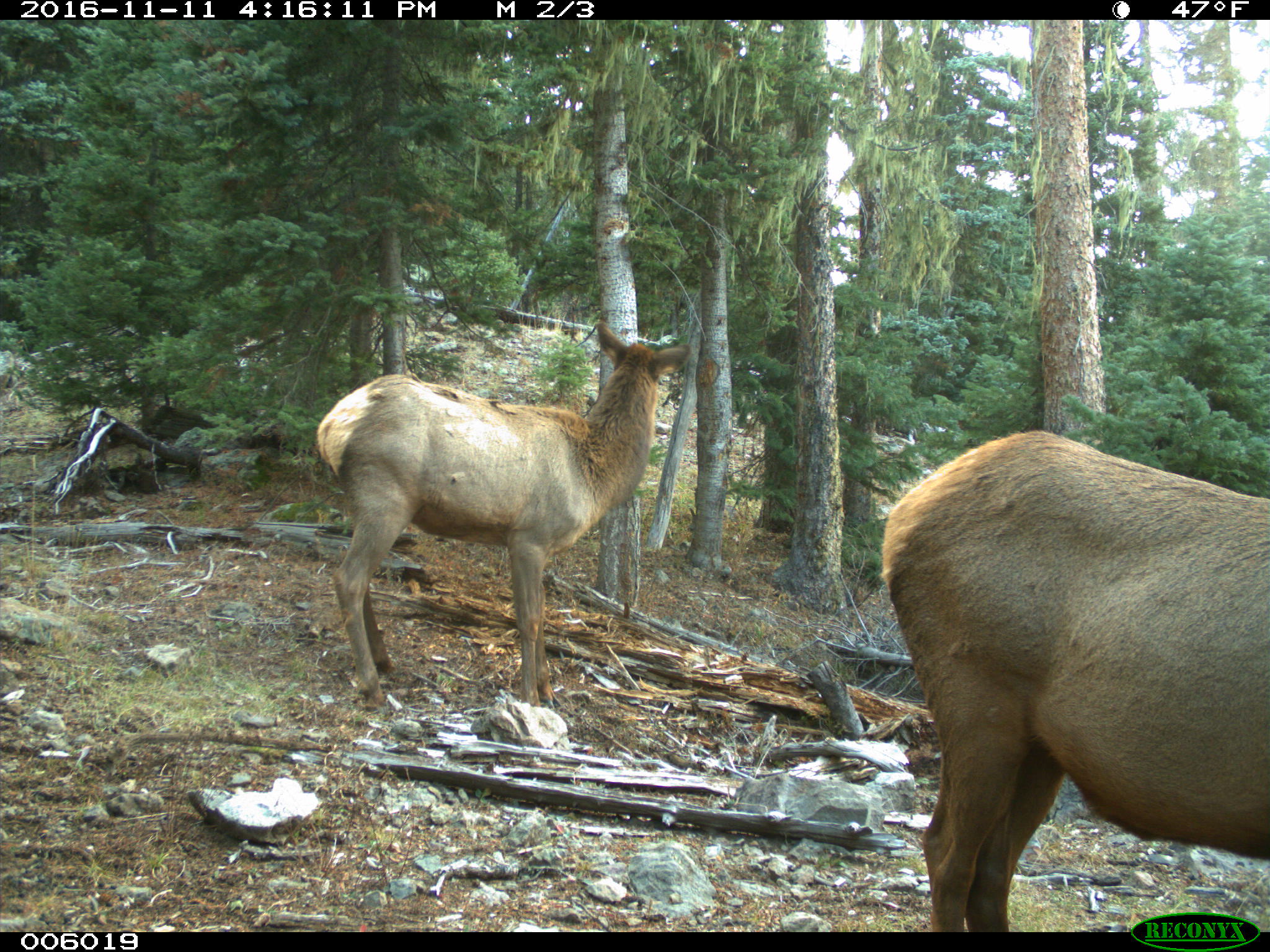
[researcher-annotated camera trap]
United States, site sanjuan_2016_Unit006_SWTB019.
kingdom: Animalia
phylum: Chordata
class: Mammalia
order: Artiodactyla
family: Cervidae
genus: Cervus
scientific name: Cervus elaphus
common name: red deer